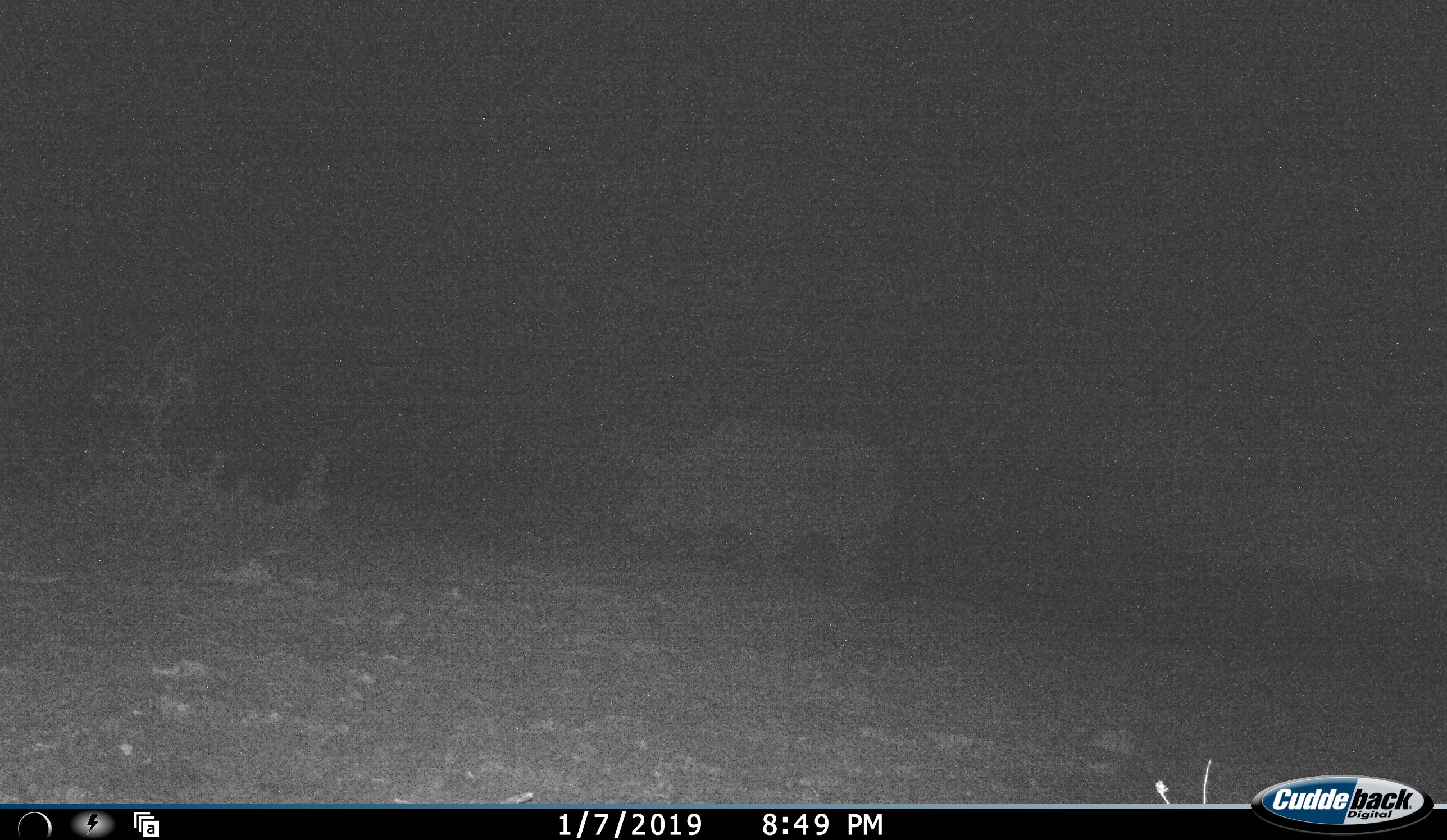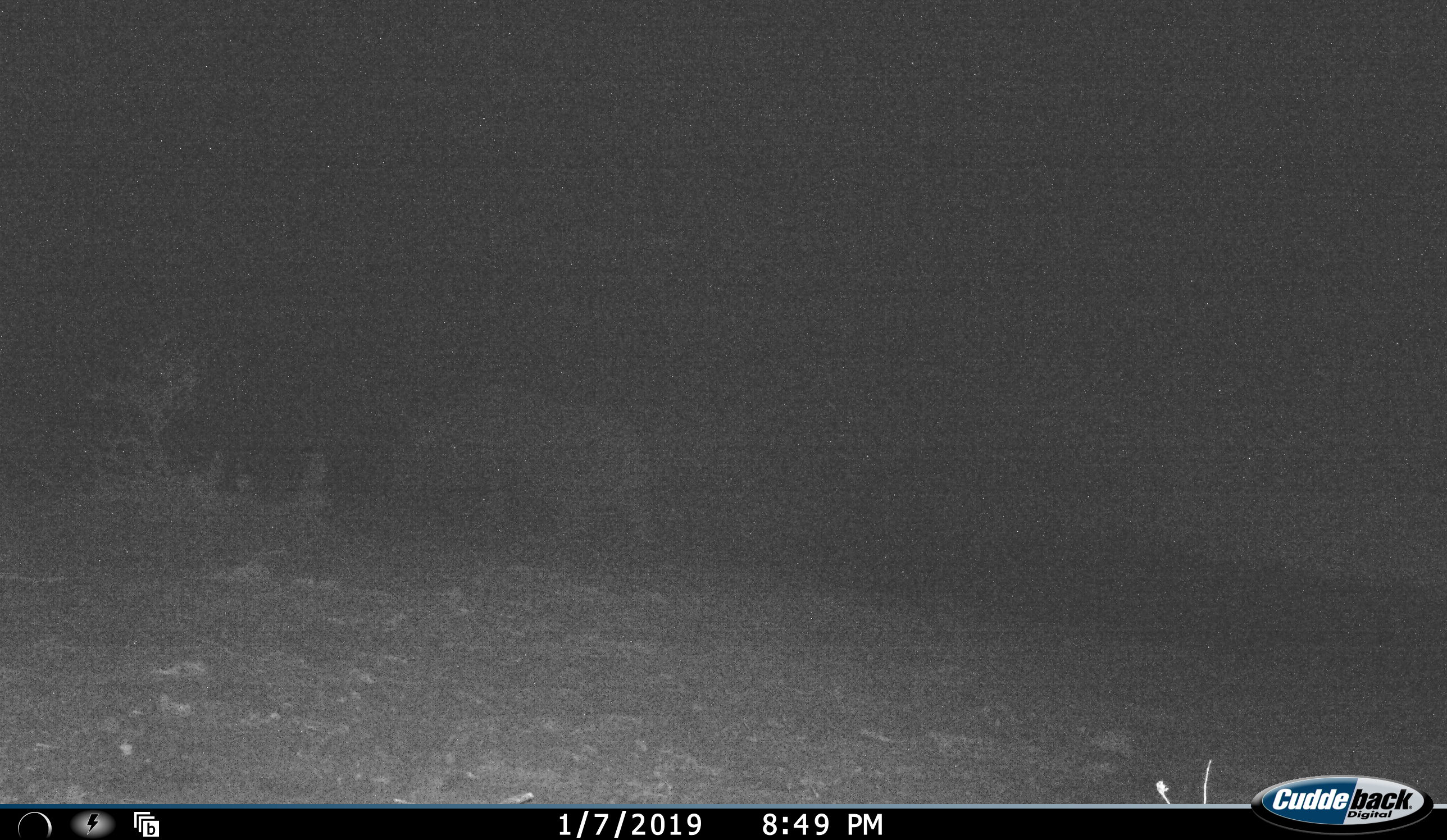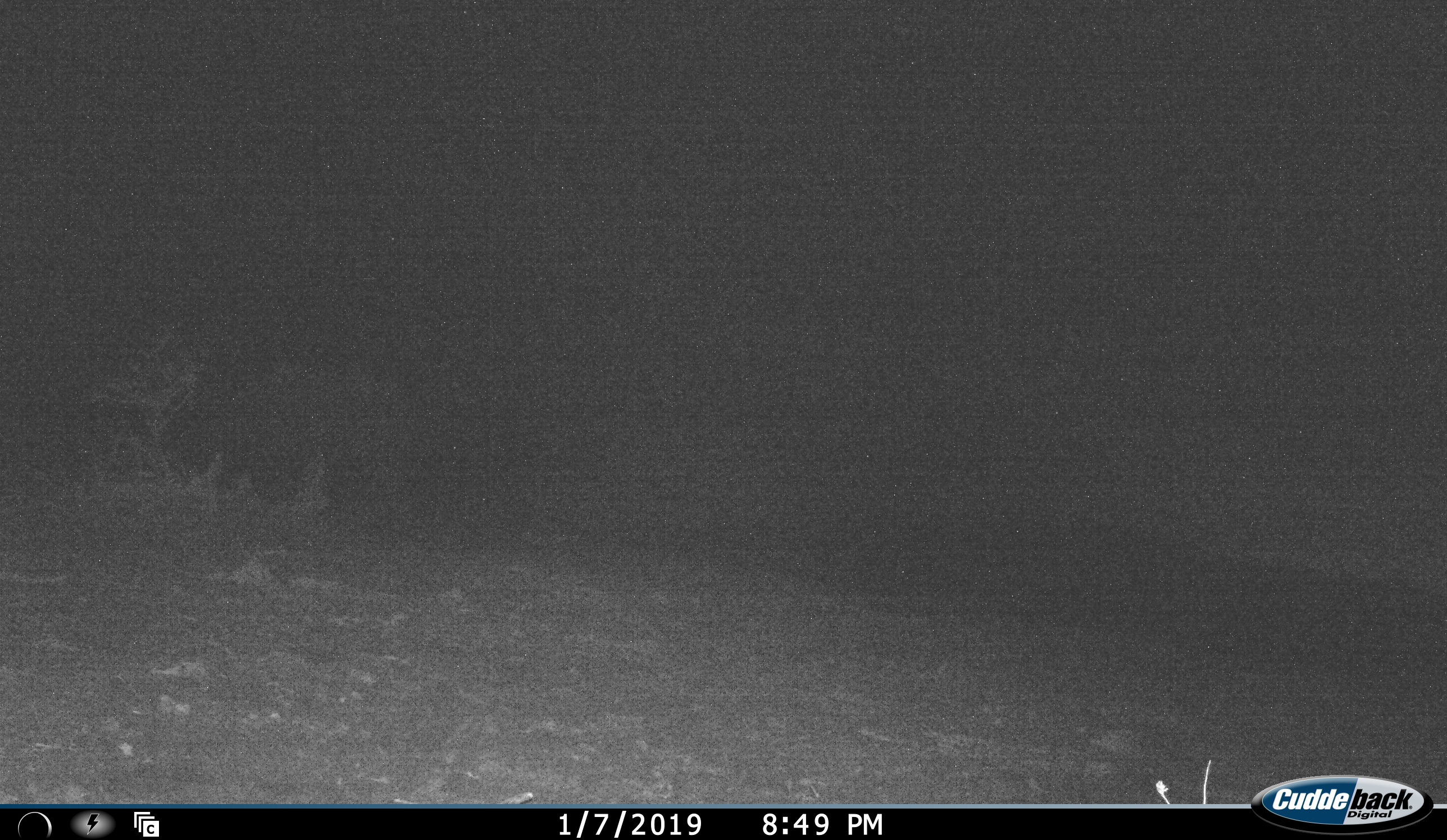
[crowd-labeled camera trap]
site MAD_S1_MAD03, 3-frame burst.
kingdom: Animalia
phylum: Chordata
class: Mammalia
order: Artiodactyla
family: Hippopotamidae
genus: Hippopotamus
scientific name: Hippopotamus amphibius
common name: hippopotamus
Hippopotamus (Hippopotamus amphibius), count 1. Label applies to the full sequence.